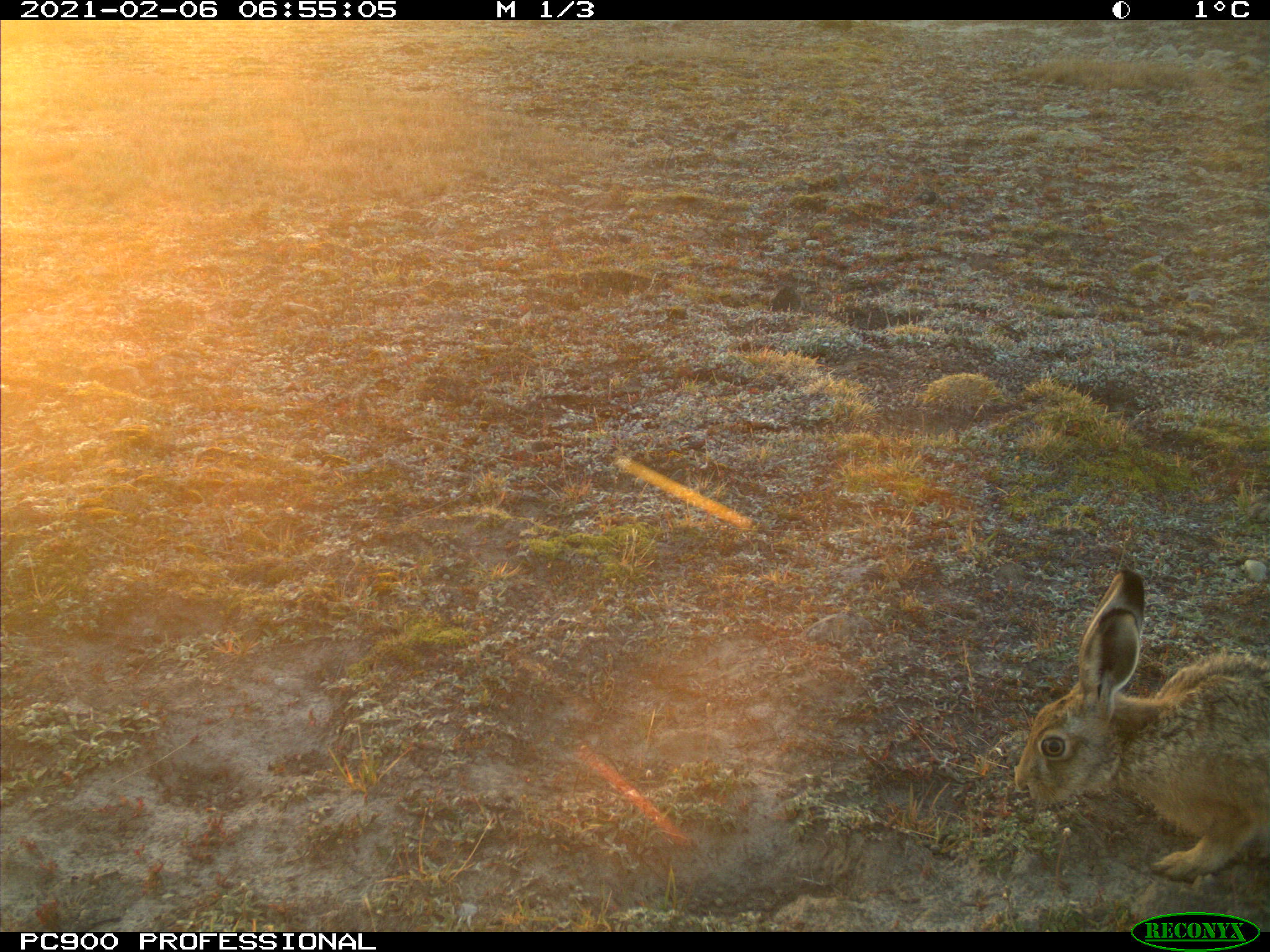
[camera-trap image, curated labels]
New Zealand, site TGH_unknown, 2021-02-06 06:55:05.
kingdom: Animalia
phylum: Chordata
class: Mammalia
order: Lagomorpha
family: Leporidae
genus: Lepus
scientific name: Lepus europaeus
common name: brown hare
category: hare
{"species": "hare (brown hare) (Lepus europaeus)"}